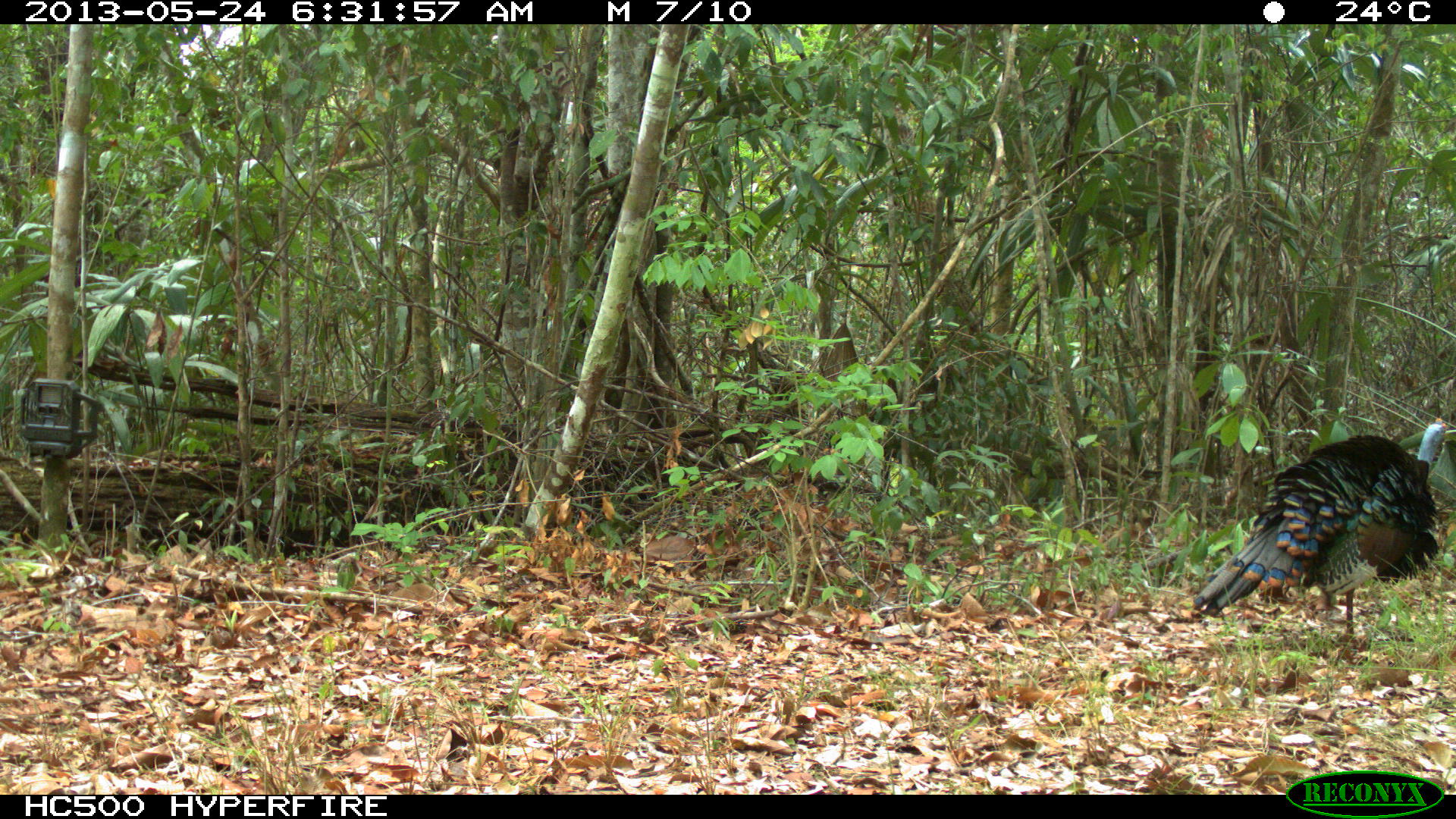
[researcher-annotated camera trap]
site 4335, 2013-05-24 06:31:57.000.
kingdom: Animalia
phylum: Chordata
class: Aves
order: Galliformes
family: Phasianidae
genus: Meleagris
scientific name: Meleagris ocellata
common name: ocellated turkey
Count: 1.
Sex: male.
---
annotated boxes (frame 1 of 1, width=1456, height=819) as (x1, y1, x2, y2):
meleagris ocellata: (1191, 417, 1448, 649)